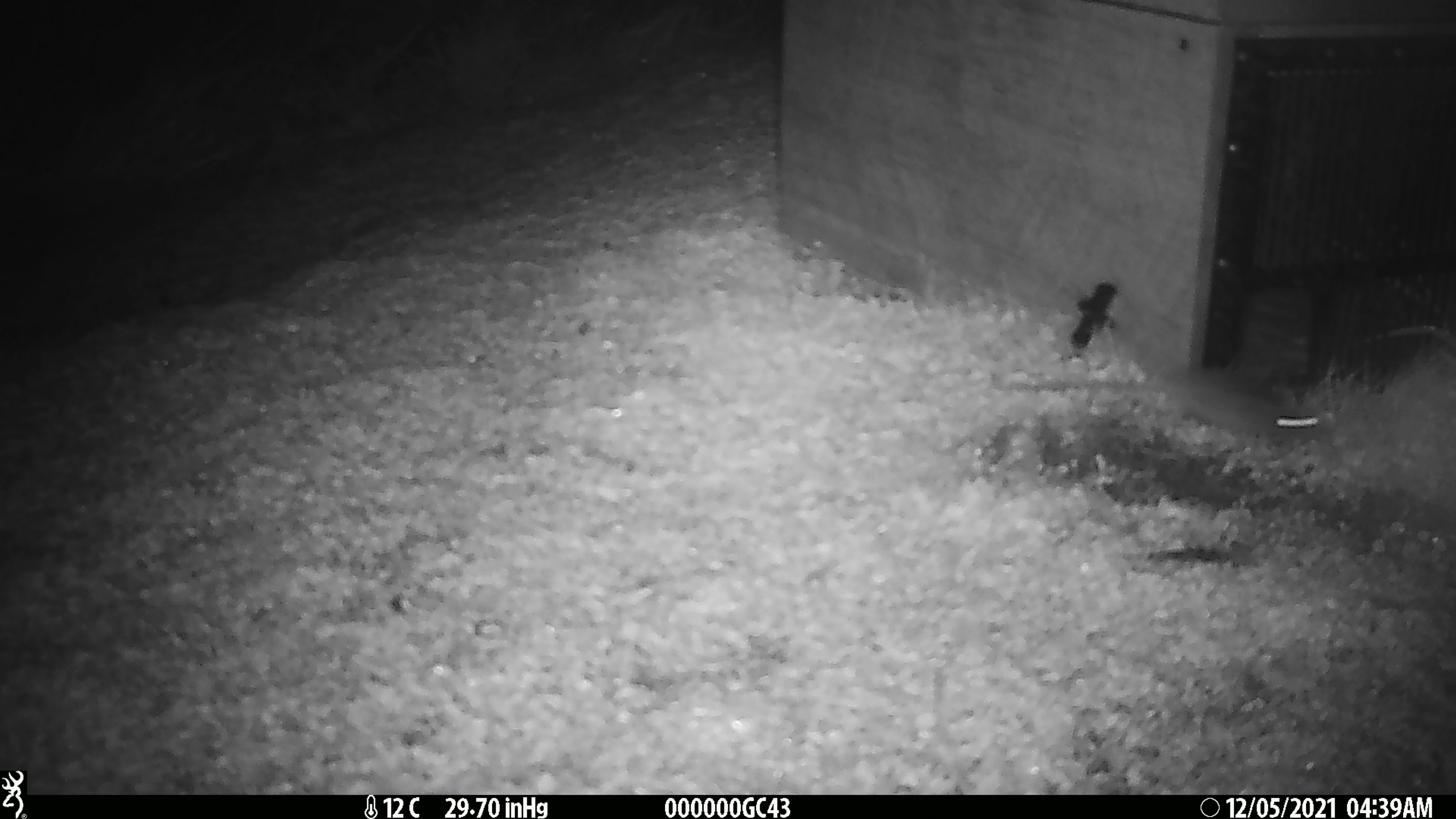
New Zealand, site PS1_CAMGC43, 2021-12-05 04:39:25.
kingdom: Animalia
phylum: Chordata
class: Mammalia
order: Rodentia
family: Muridae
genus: Mus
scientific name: Mus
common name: mouse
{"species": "mouse (Mus)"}